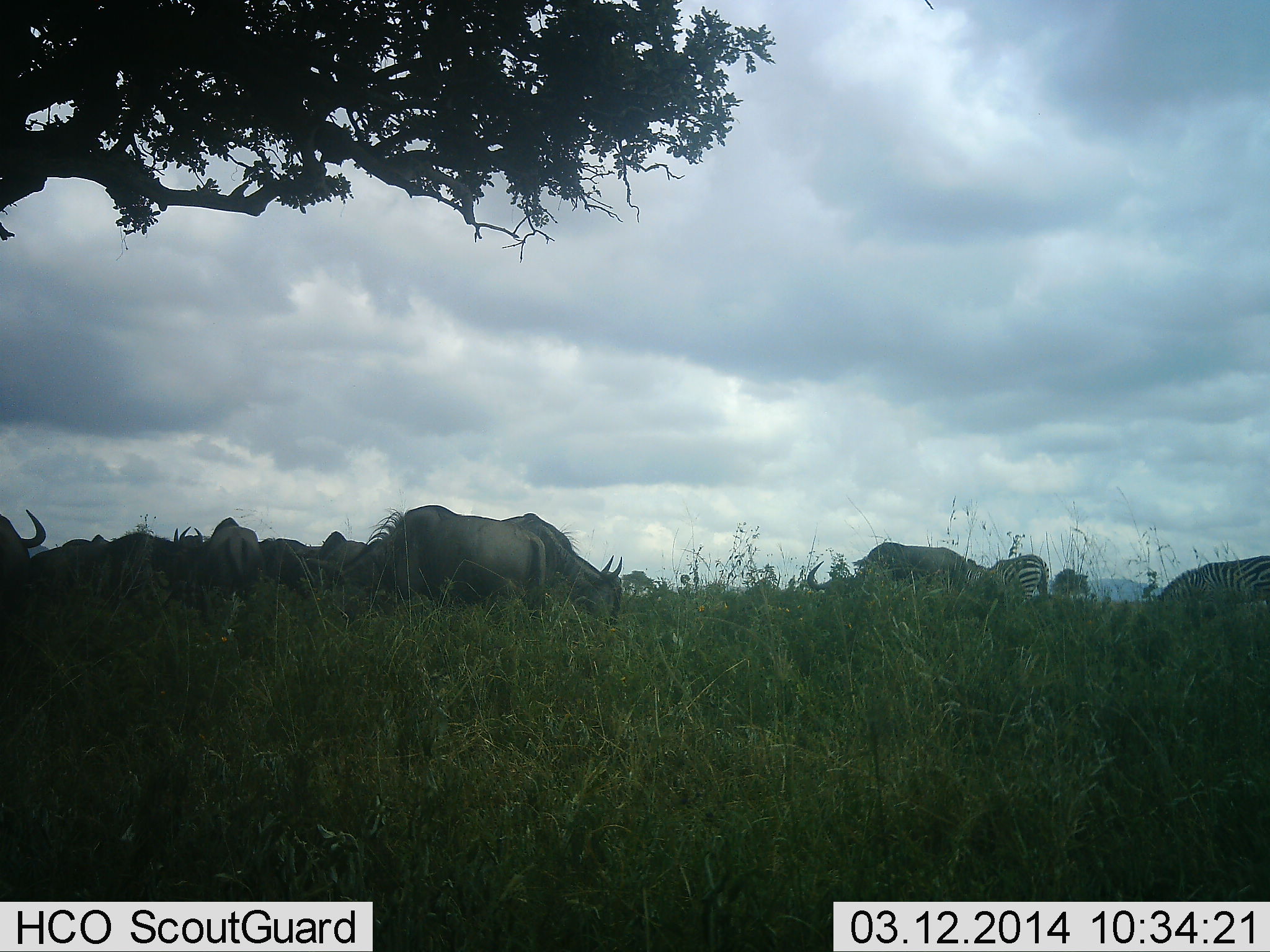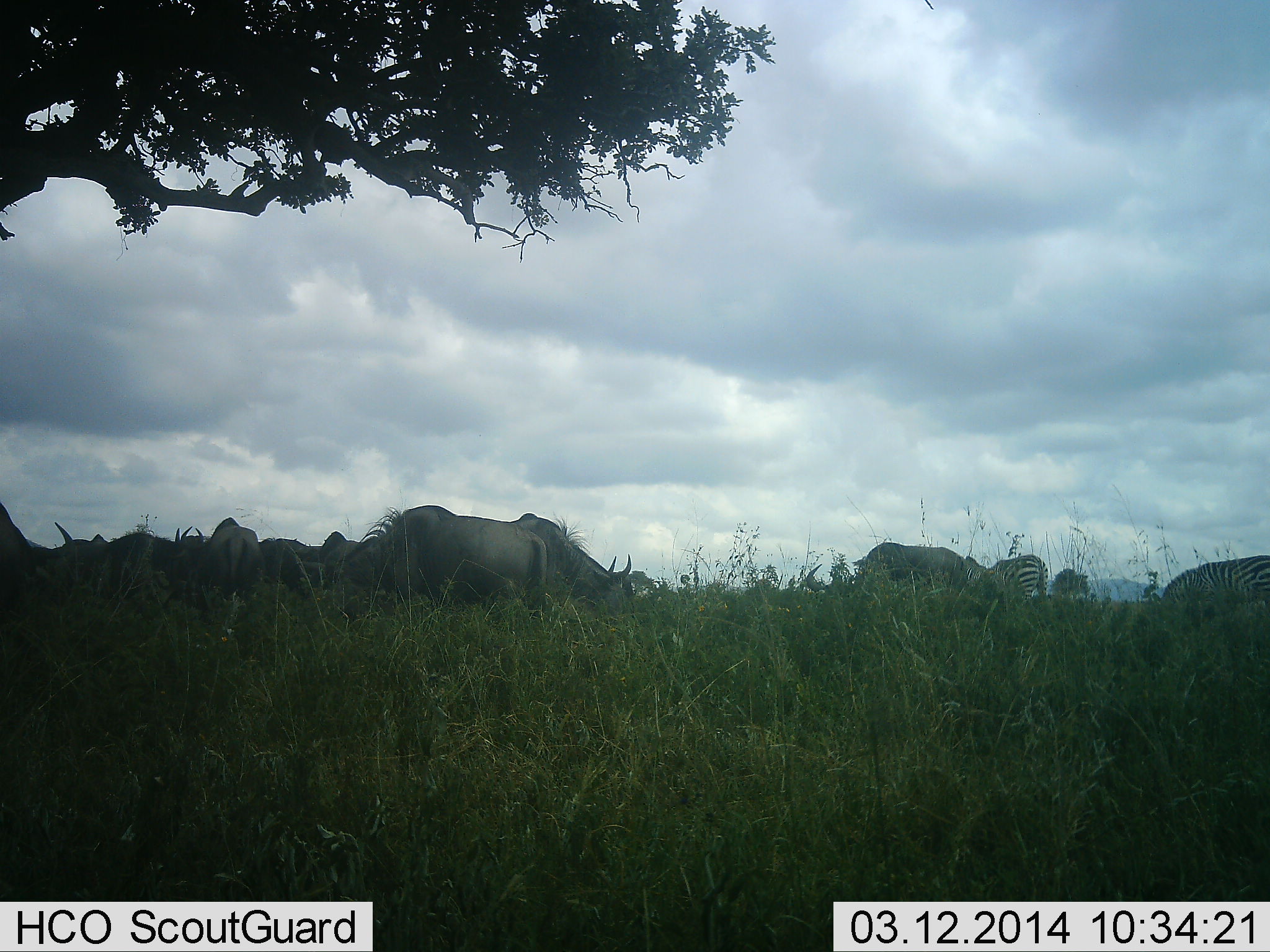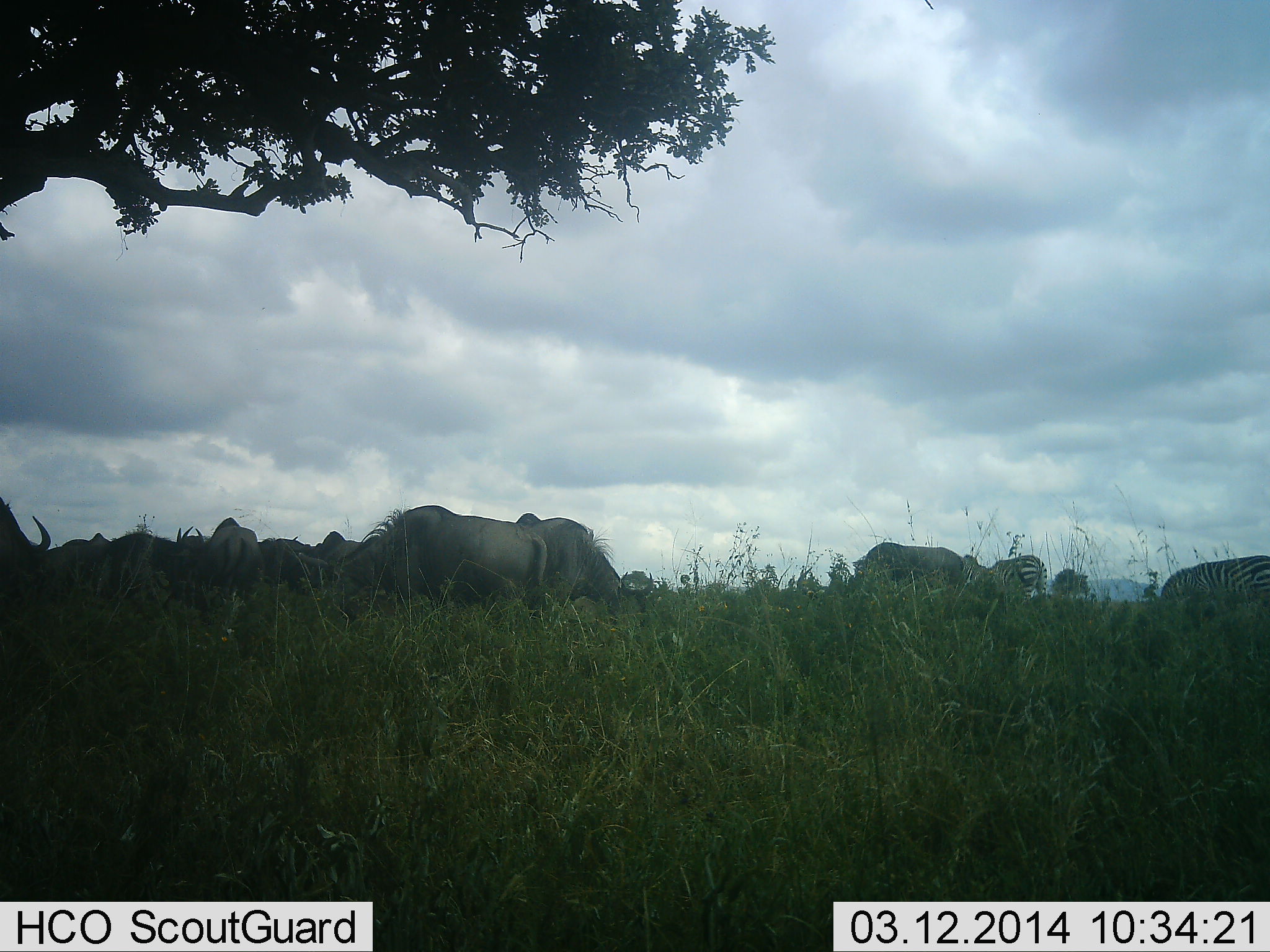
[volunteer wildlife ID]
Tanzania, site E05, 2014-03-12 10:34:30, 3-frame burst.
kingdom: Animalia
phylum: Chordata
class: Mammalia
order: Artiodactyla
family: Bovidae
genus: Connochaetes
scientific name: Connochaetes taurinus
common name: blue wildebeest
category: wildebeest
Wildebeest (blue wildebeest) (Connochaetes taurinus), count 9. Behavior (volunteer vote fractions): standing 45%, resting 0%, moving 0%, interacting 0%. Young present (vote fraction): 0%. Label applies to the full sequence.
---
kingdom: Animalia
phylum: Chordata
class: Mammalia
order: Perissodactyla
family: Equidae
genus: Equus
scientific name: Equus quagga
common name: plains zebra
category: zebra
Zebra (plains zebra) (Equus quagga), count 2. Behavior (volunteer vote fractions): standing 27%, resting 0%, moving 0%, interacting 0%. Young present (vote fraction): 0%. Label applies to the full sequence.